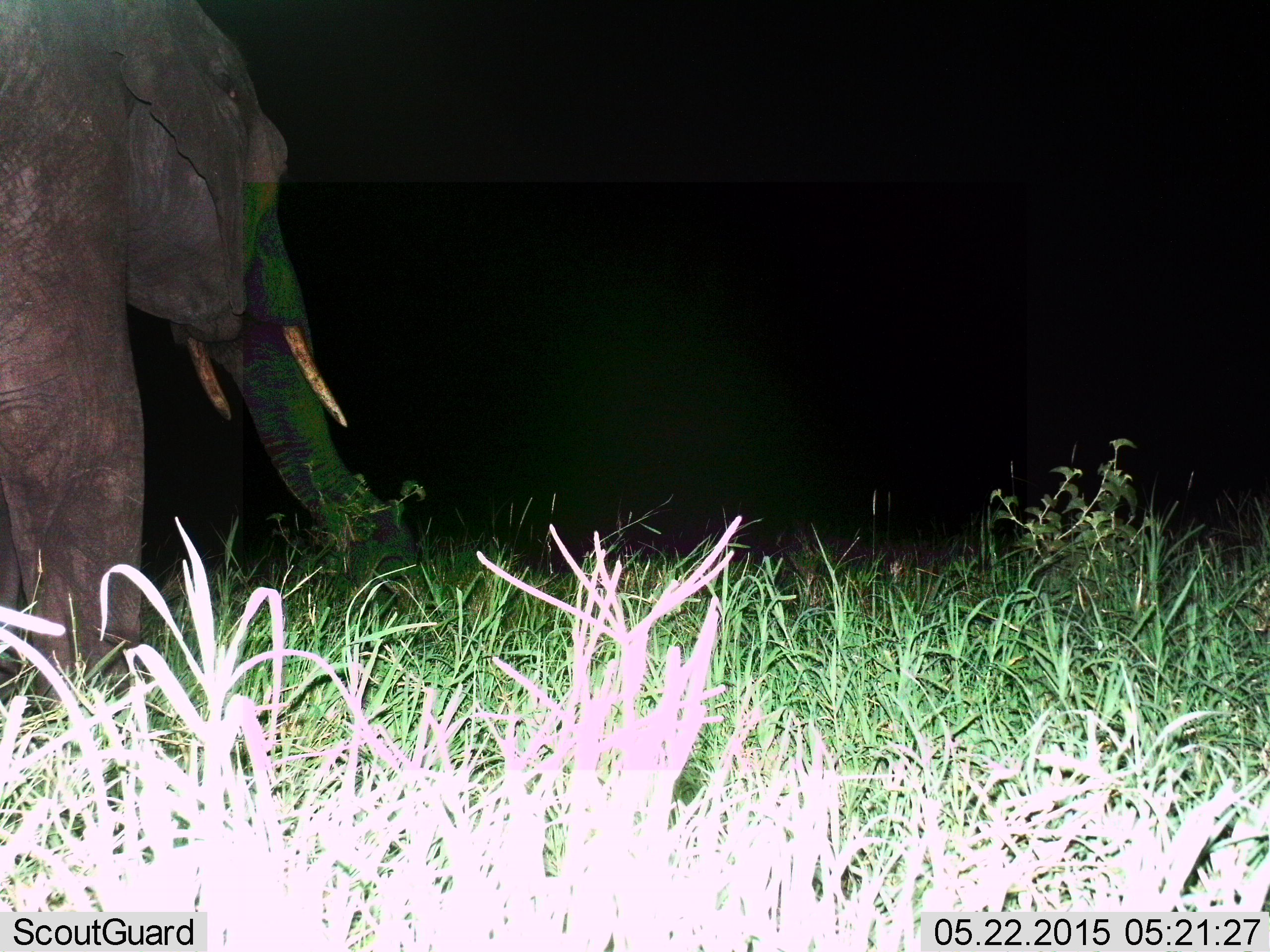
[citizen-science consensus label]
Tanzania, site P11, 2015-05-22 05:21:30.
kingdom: Animalia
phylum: Chordata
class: Mammalia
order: Proboscidea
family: Elephantidae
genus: Loxodonta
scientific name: Loxodonta africana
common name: african bush elephant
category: elephant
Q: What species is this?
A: Elephant (african bush elephant) (Loxodonta africana).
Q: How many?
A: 1.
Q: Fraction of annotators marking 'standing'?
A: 30%.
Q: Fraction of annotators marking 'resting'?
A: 0%.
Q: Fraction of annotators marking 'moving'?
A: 60%.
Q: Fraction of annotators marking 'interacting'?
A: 0%.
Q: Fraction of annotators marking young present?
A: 0%.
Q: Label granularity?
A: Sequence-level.